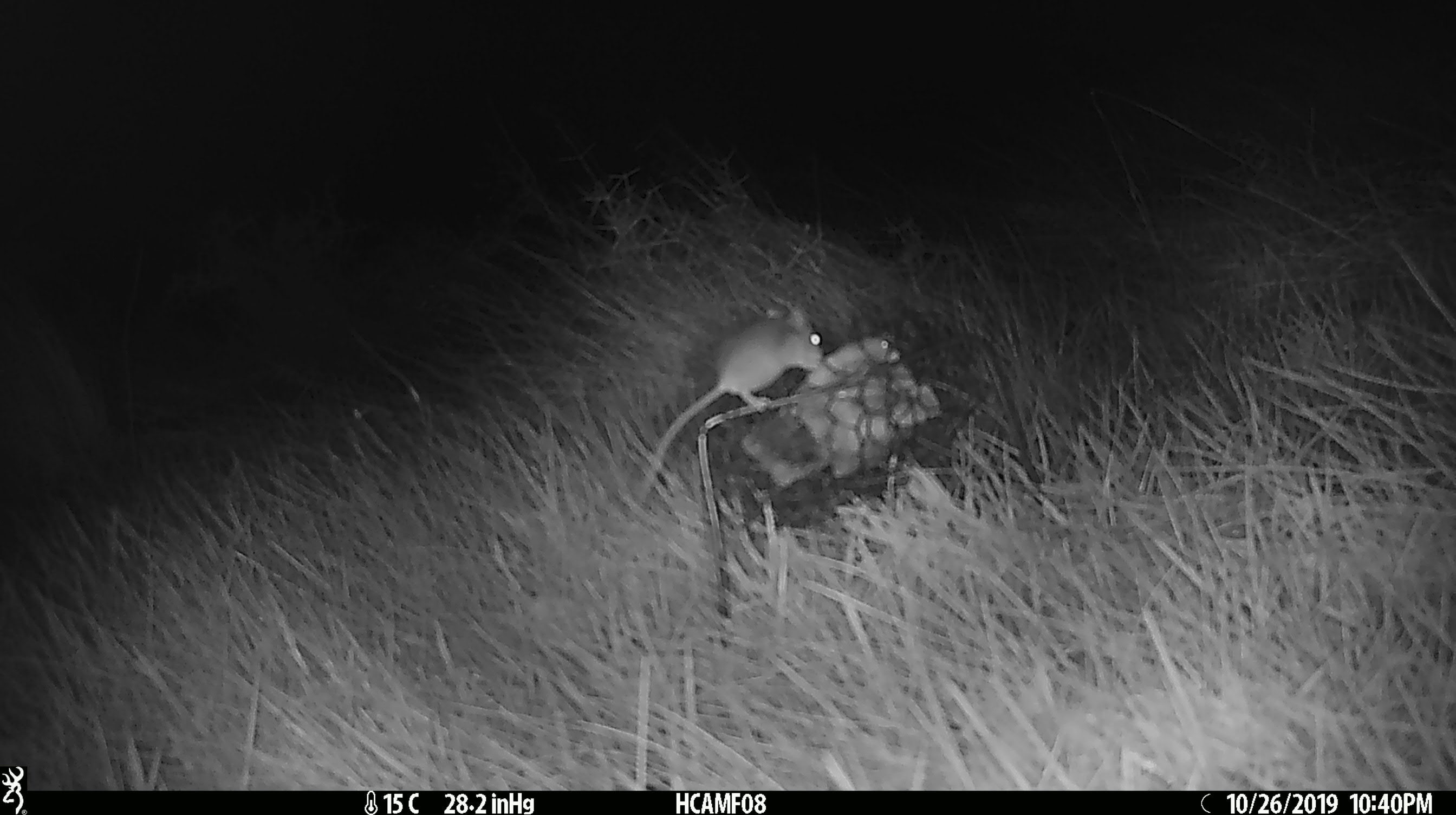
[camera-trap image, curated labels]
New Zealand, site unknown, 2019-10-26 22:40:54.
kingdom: Animalia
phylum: Chordata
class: Mammalia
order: Rodentia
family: Muridae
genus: Mus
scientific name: Mus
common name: mouse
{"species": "mouse (Mus)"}